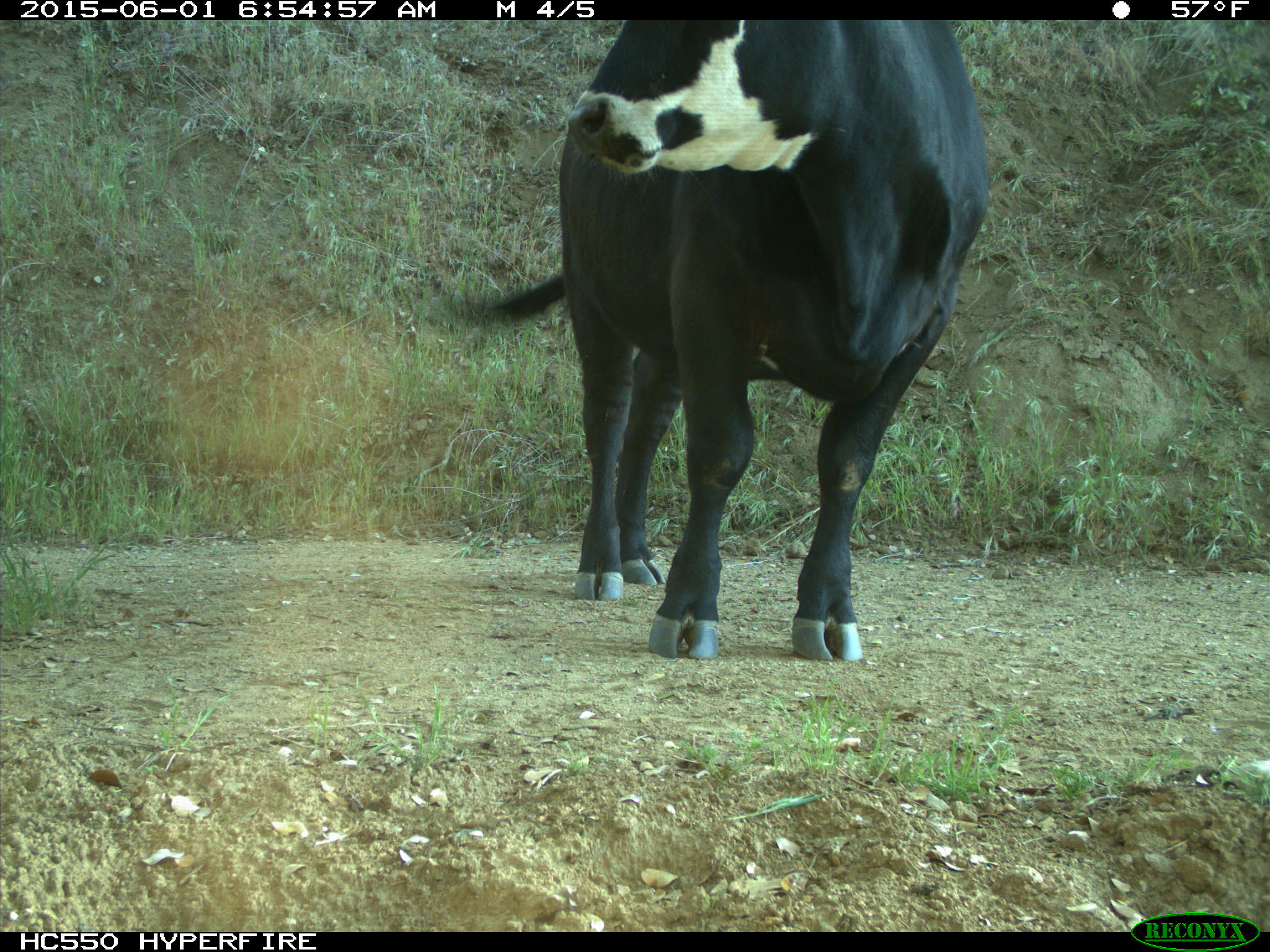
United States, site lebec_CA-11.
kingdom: Animalia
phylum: Chordata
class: Mammalia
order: Artiodactyla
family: Bovidae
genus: Bos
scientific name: Bos taurus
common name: domestic cow